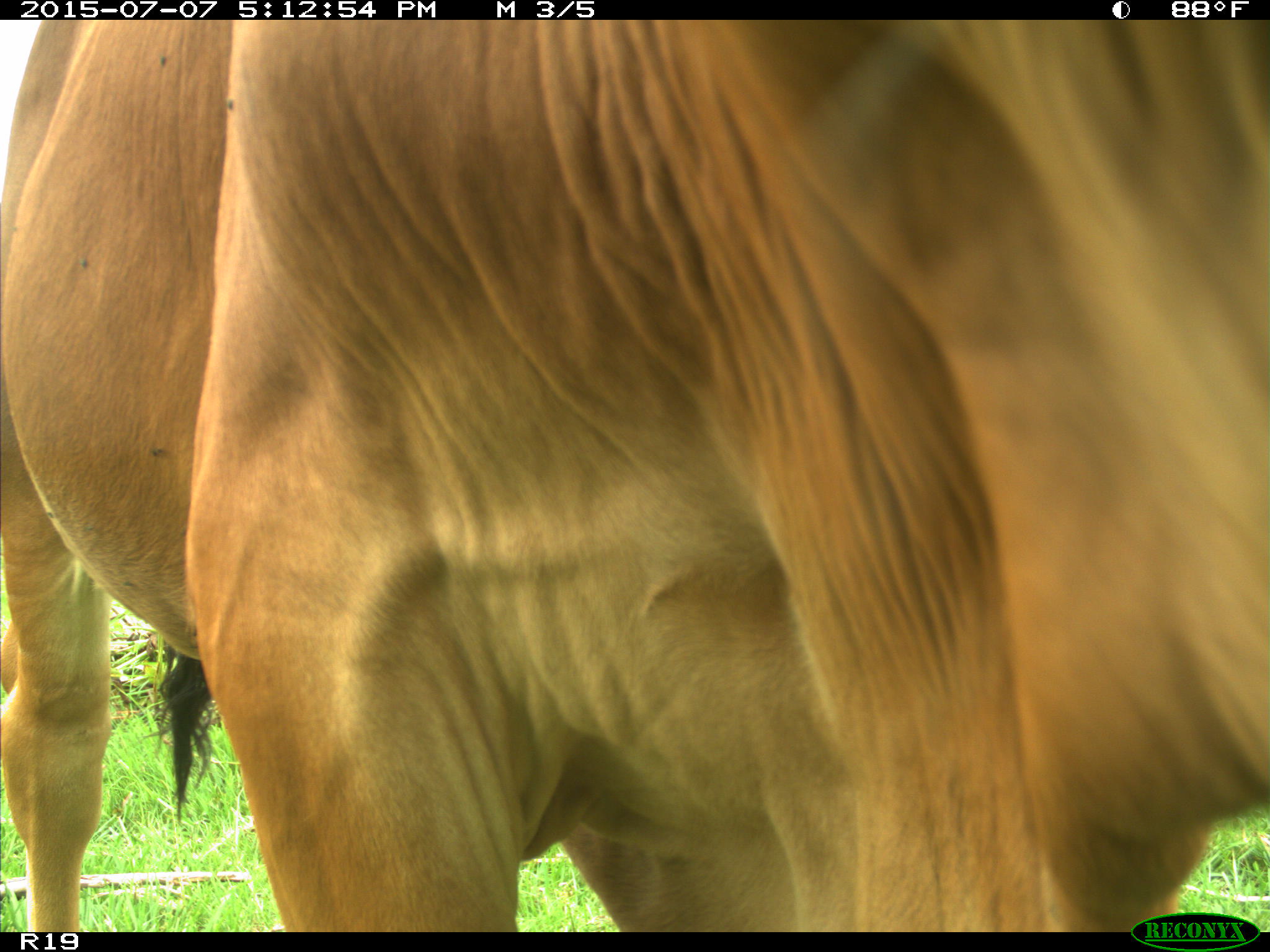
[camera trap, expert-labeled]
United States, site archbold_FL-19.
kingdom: Animalia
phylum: Chordata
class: Mammalia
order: Artiodactyla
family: Bovidae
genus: Bos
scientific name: Bos taurus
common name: domestic cow